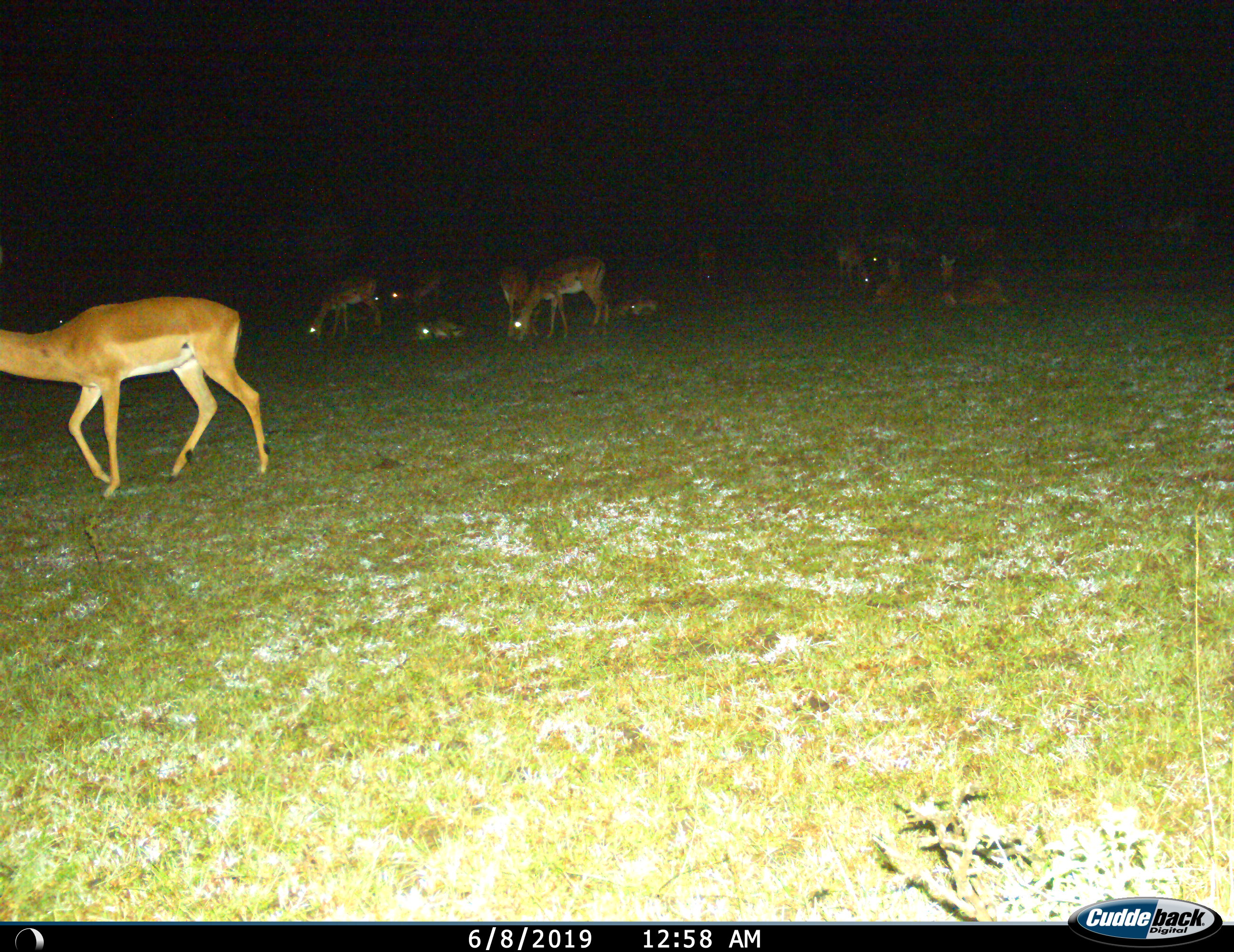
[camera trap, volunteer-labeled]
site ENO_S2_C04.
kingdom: Animalia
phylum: Chordata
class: Mammalia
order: Artiodactyla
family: Bovidae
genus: Aepyceros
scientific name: Aepyceros melampus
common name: impala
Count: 11-50.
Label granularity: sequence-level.